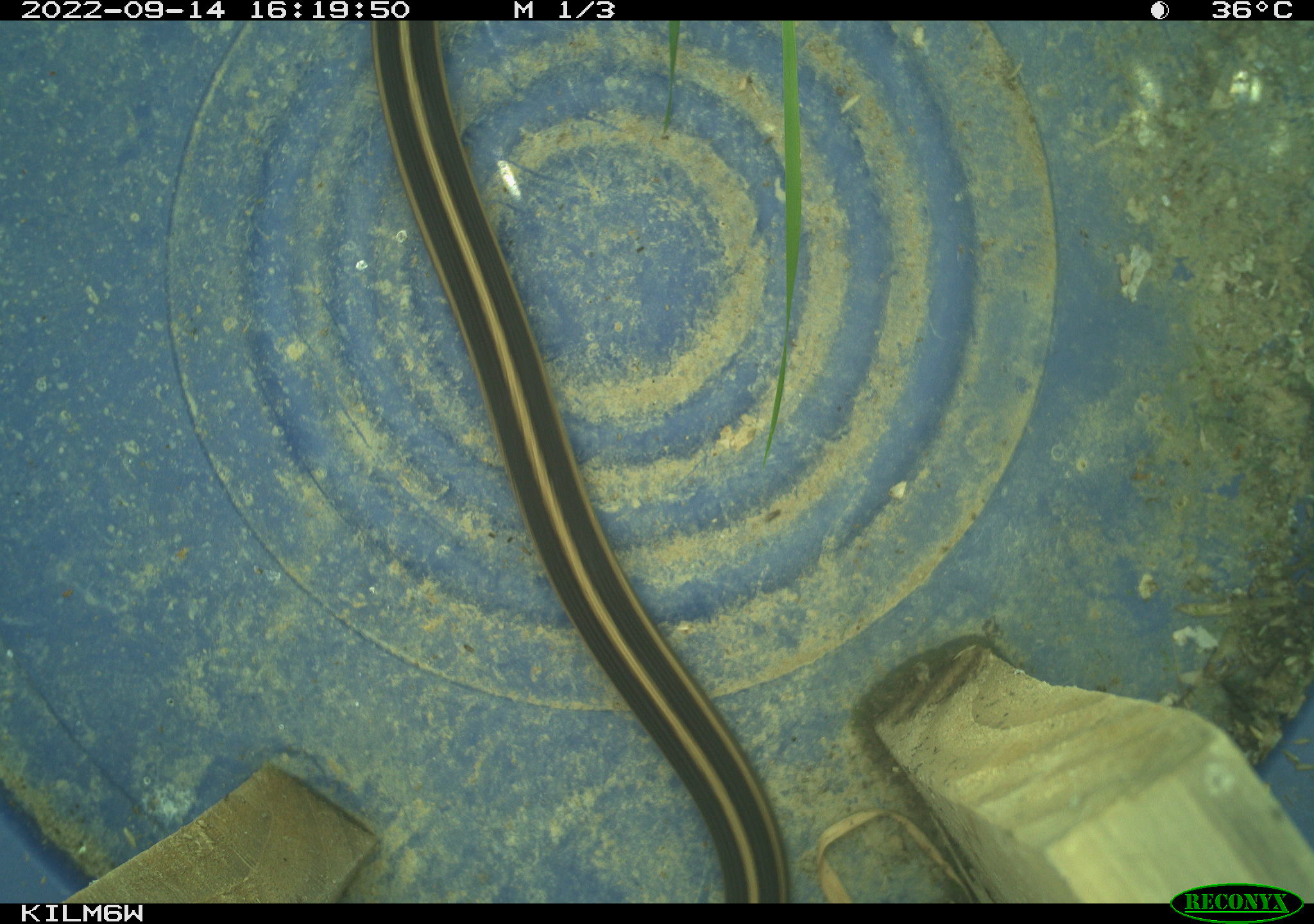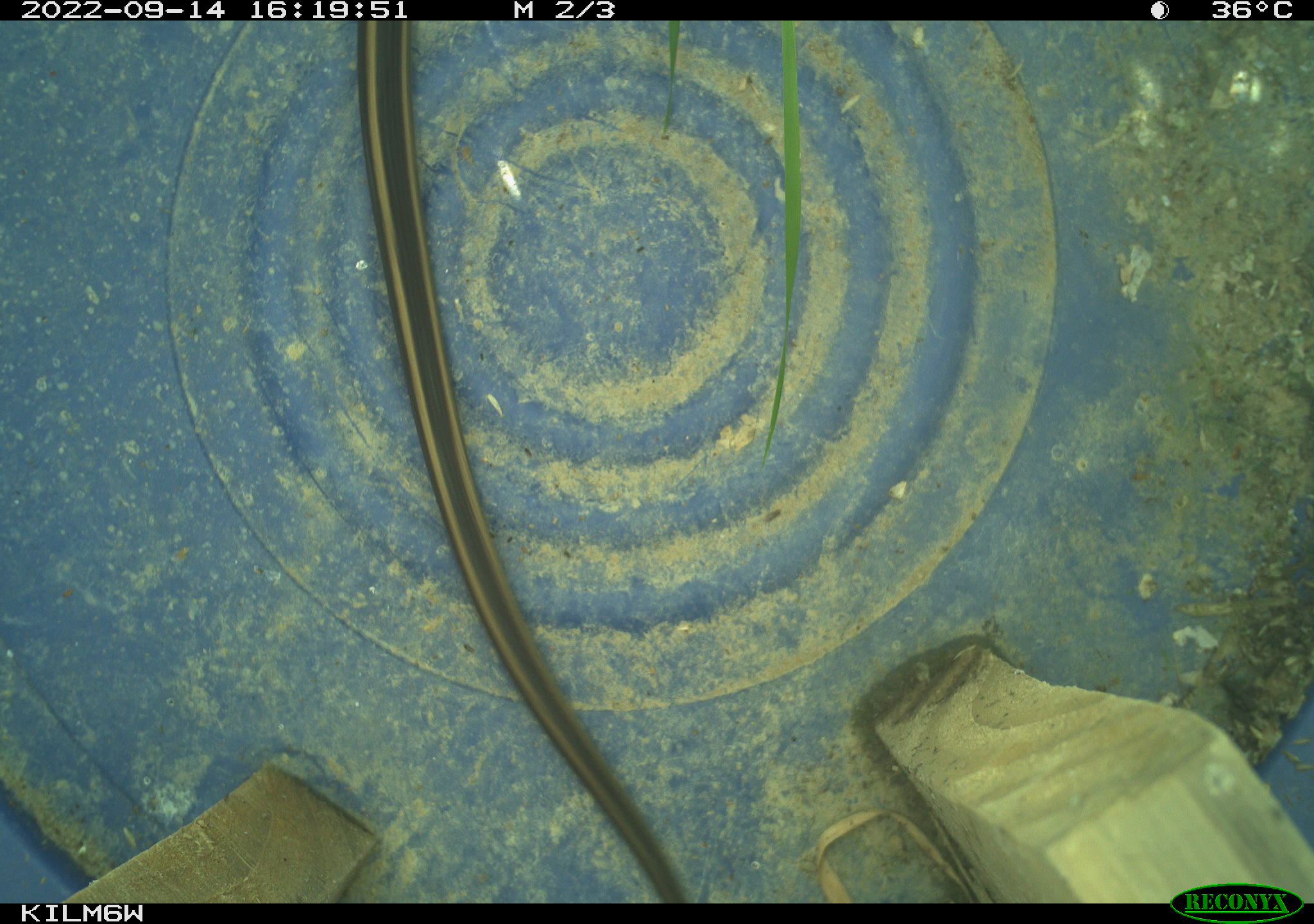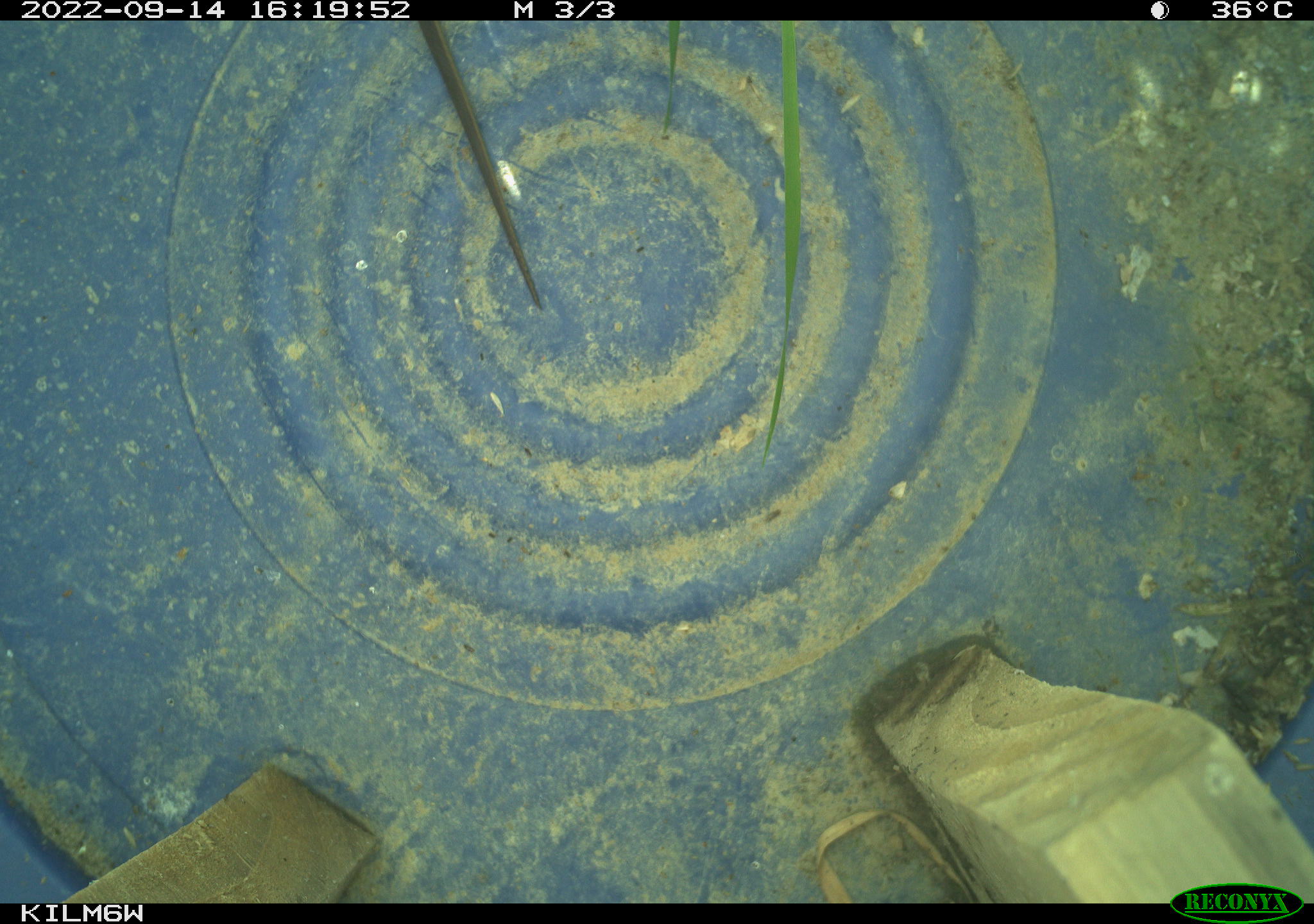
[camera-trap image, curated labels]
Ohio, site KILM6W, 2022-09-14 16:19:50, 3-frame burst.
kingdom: Animalia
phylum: Chordata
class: Reptilia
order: Squamata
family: Colubridae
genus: Thamnophis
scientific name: Thamnophis sirtalis sirtalis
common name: eastern gartersnake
Eastern gartersnake (Thamnophis sirtalis sirtalis).